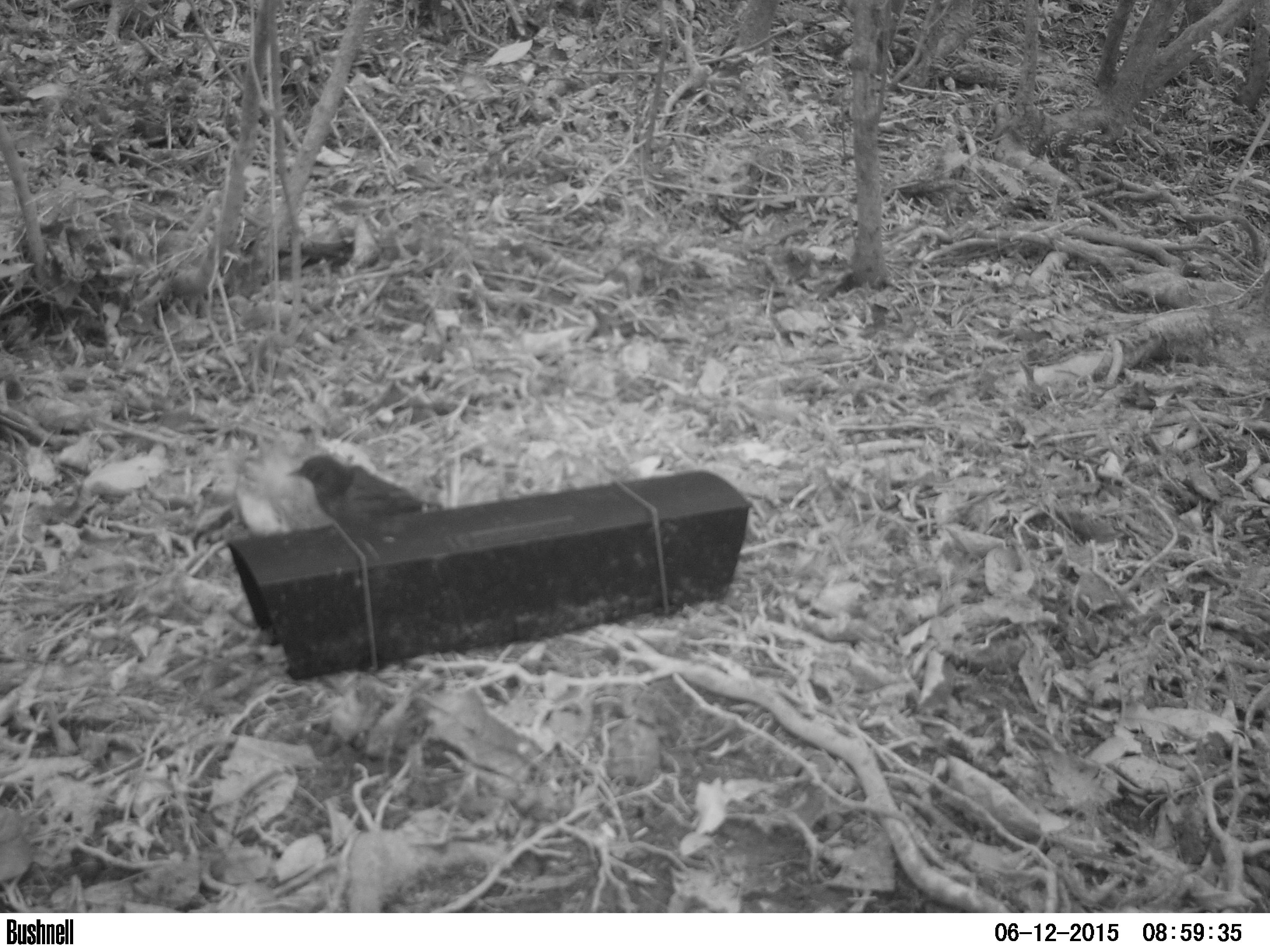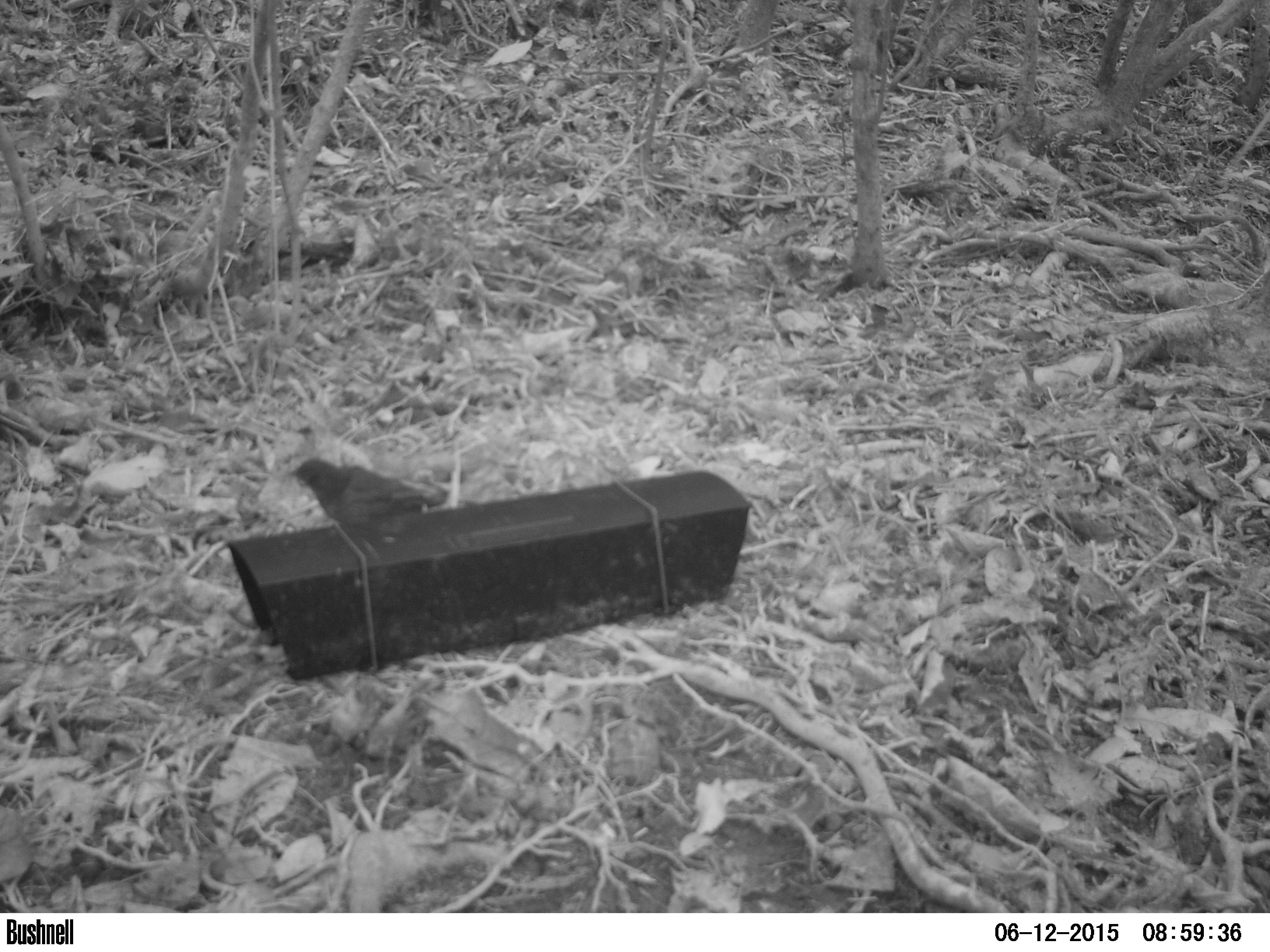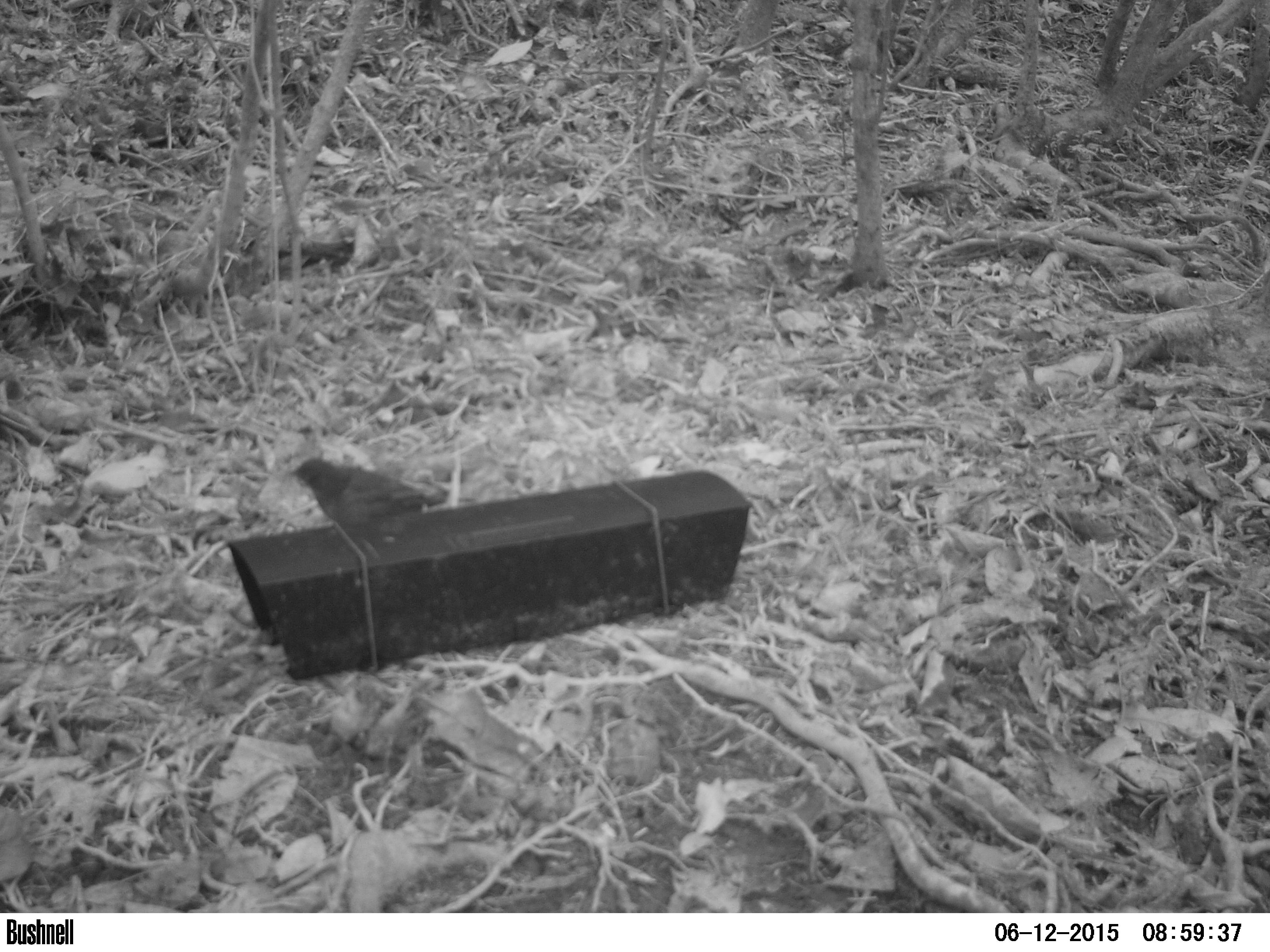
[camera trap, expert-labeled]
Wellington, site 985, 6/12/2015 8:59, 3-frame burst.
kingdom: Animalia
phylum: Chordata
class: Aves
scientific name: Aves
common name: bird